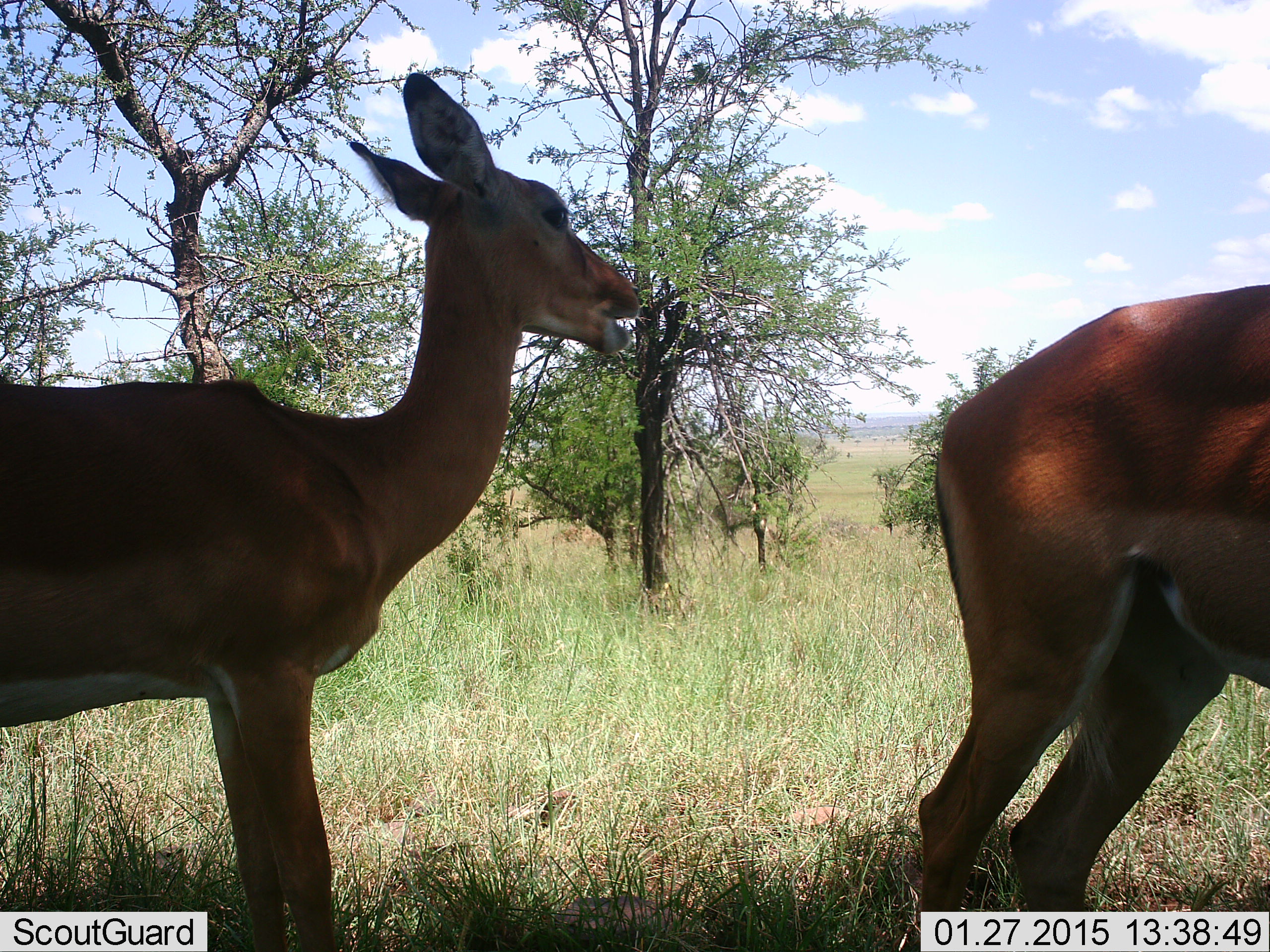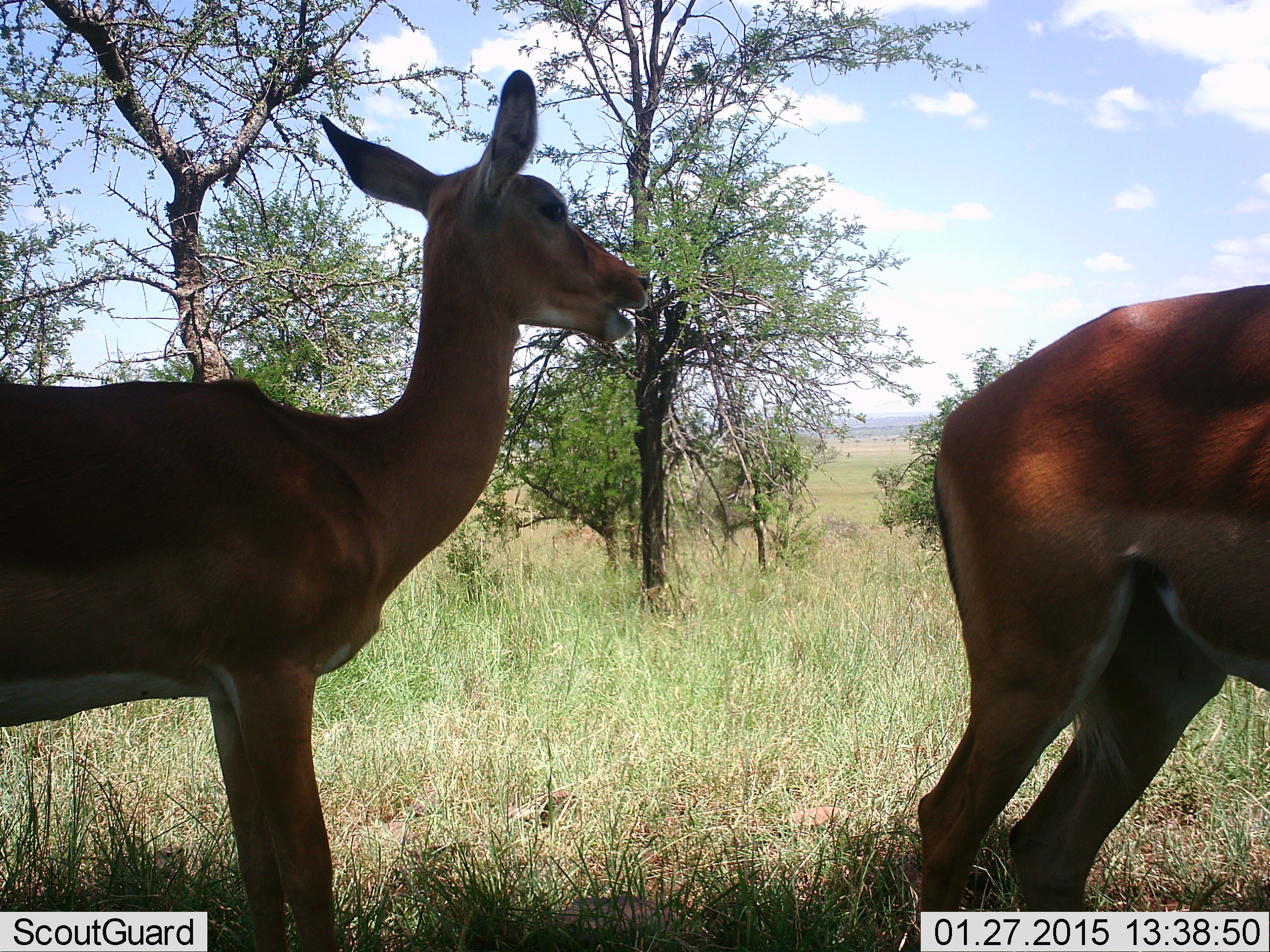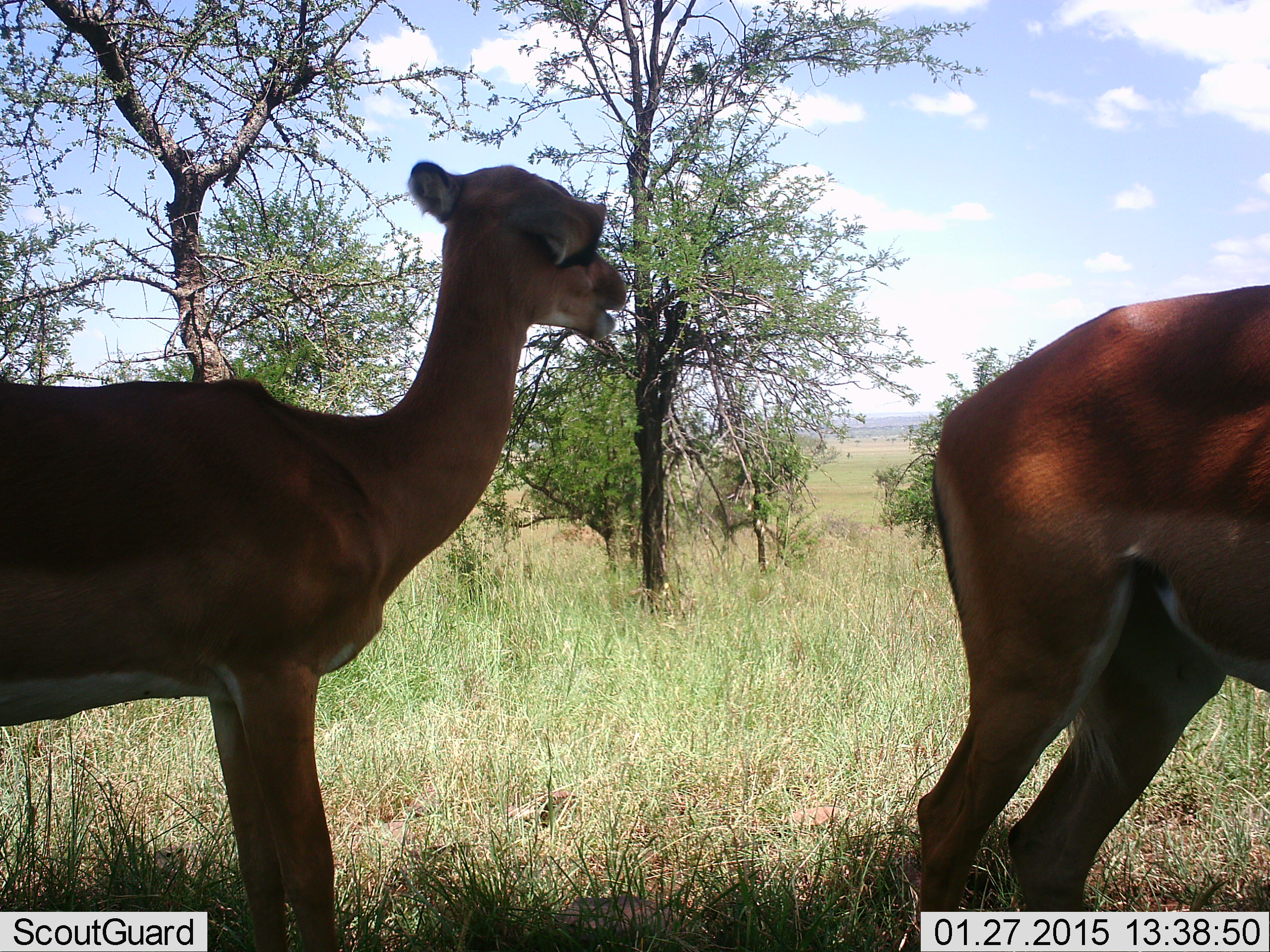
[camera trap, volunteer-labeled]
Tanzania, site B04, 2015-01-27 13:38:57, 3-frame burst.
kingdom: Animalia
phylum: Chordata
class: Mammalia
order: Artiodactyla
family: Bovidae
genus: Aepyceros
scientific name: Aepyceros melampus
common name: impala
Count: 2.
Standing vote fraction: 100%.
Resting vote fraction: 0%.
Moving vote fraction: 10%.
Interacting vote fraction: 10%.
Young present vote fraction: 0%.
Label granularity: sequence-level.